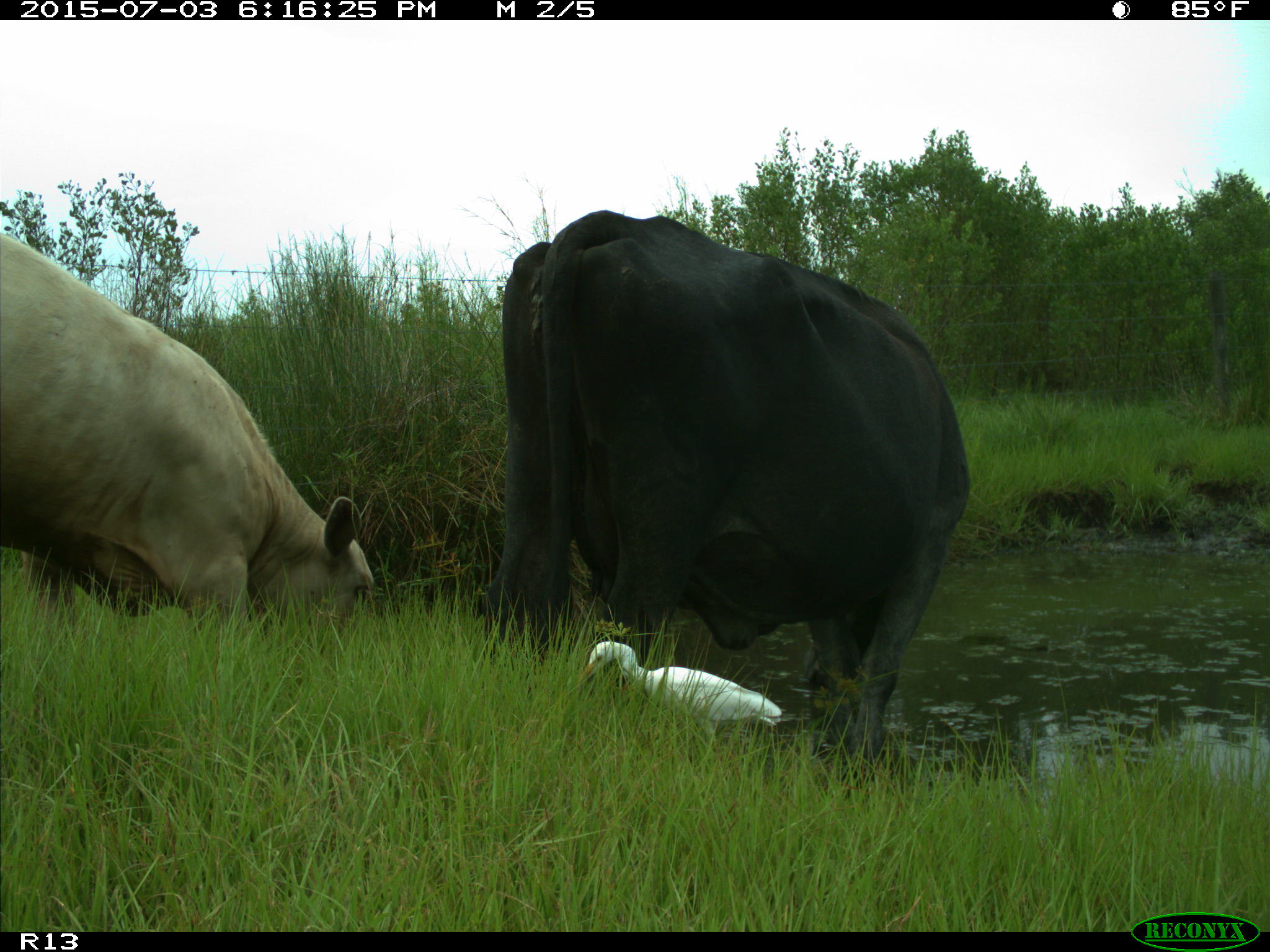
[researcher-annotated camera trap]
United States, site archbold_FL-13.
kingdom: Animalia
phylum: Chordata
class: Mammalia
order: Artiodactyla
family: Bovidae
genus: Bos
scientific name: Bos taurus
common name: domestic cow